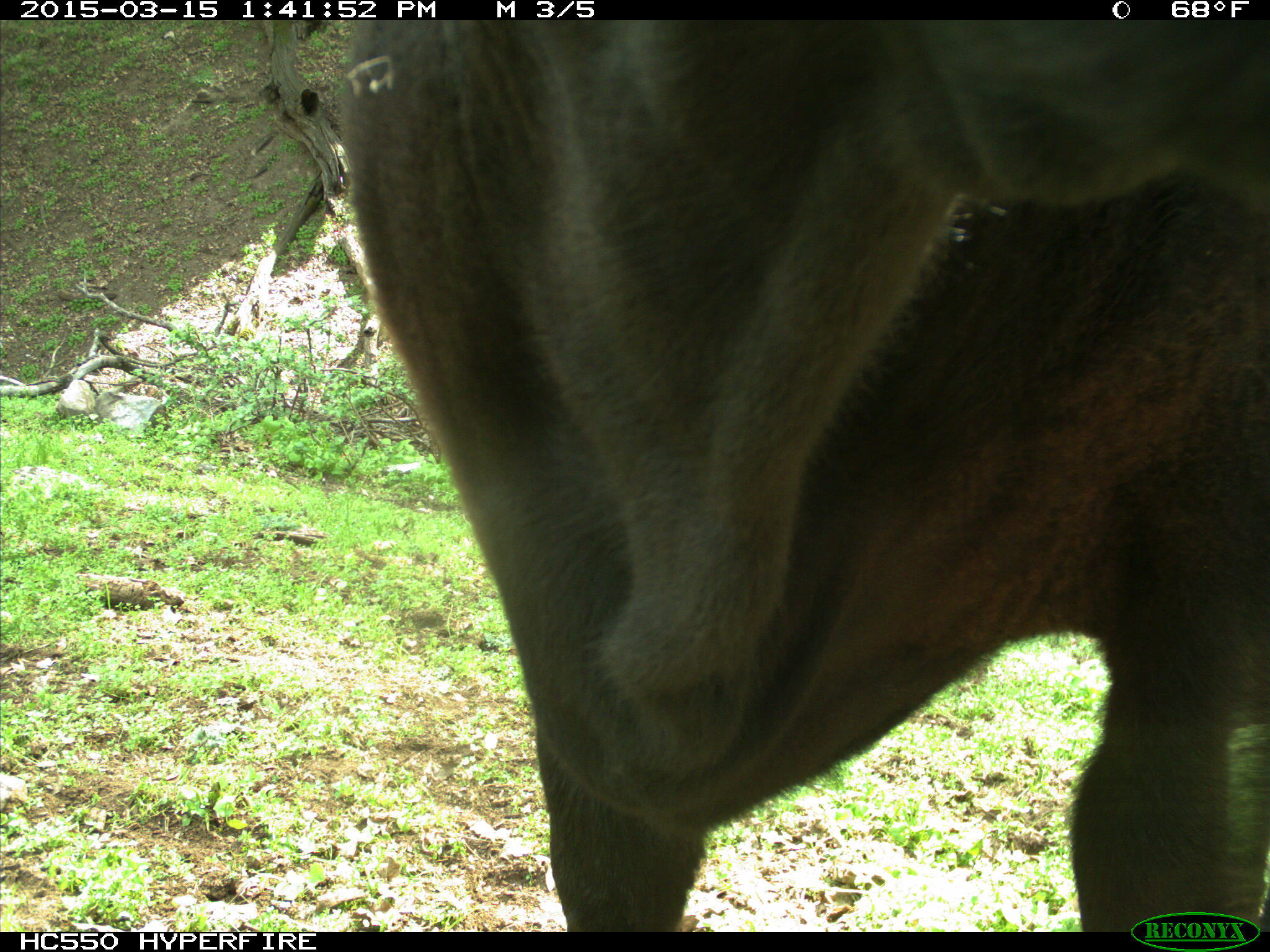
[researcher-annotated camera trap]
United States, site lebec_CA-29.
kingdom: Animalia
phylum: Chordata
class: Mammalia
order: Artiodactyla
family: Bovidae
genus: Bos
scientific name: Bos taurus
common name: domestic cow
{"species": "Bos taurus (domestic cow)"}